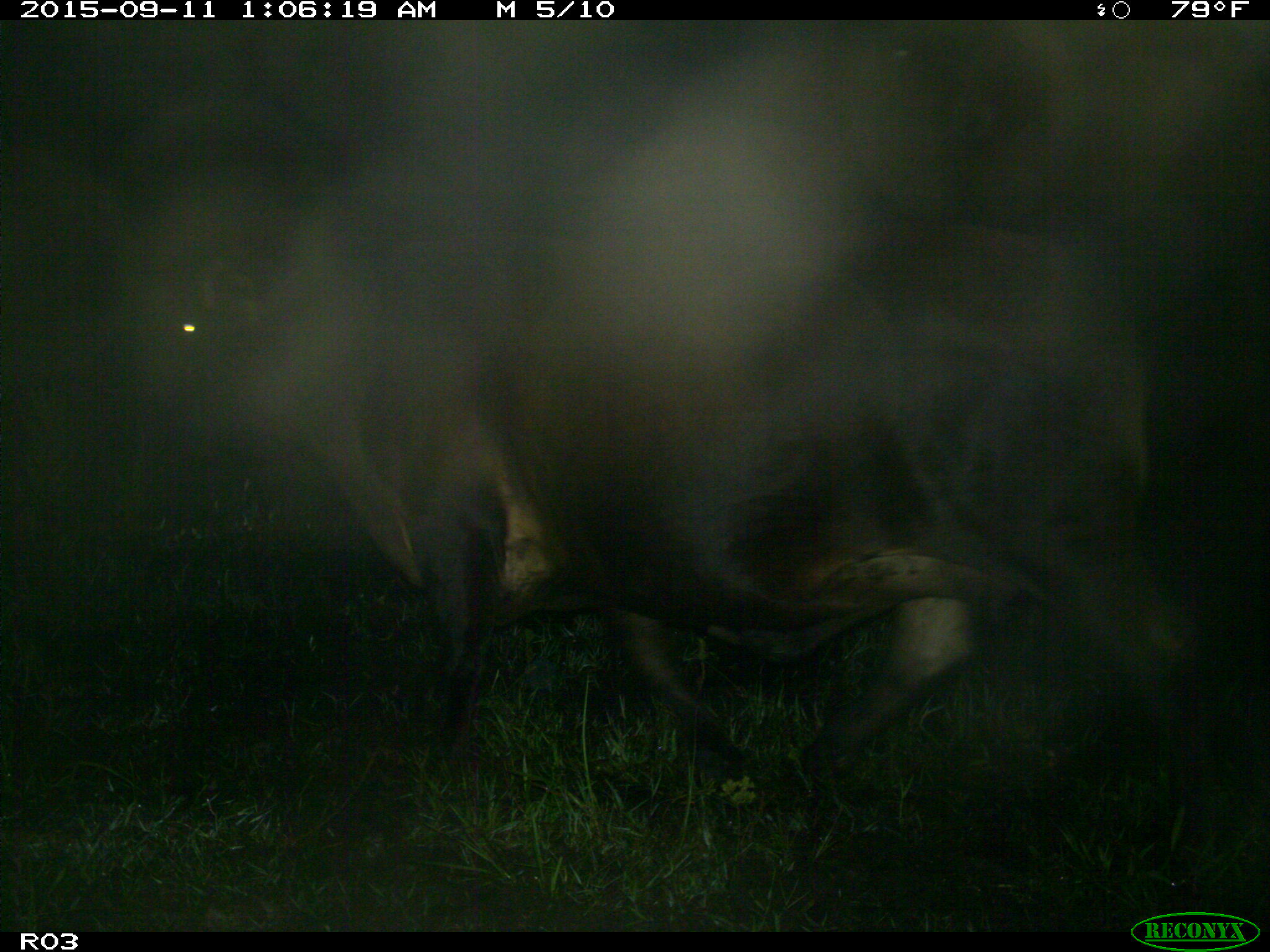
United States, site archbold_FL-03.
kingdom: Animalia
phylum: Chordata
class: Mammalia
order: Artiodactyla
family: Bovidae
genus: Bos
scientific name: Bos taurus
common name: domestic cow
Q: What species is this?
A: Bos taurus (domestic cow).